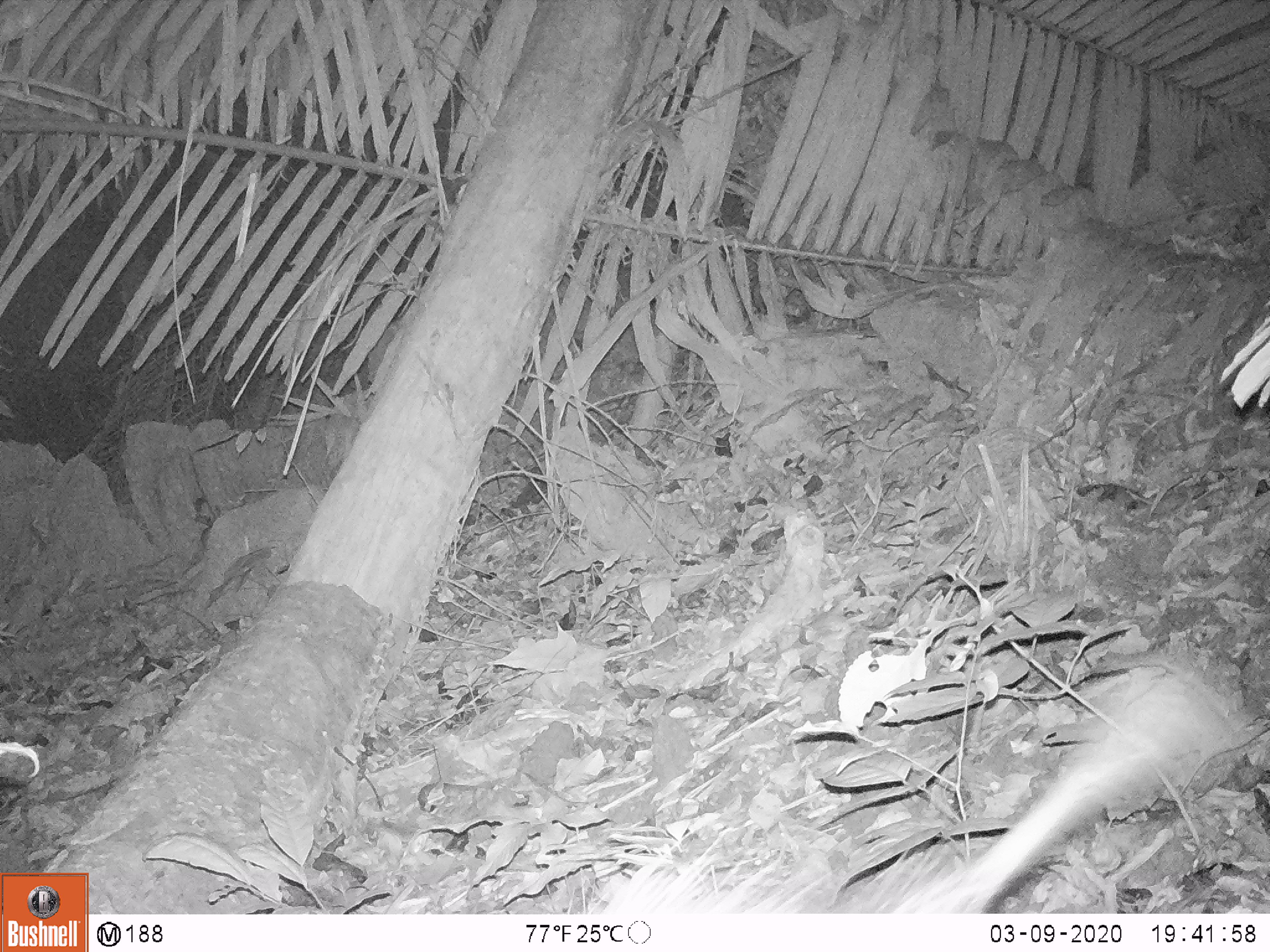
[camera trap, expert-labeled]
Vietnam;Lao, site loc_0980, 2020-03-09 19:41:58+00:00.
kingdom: Animalia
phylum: Chordata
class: Mammalia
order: Rodentia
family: Hystricidae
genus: Atherurus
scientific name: Atherurus macrourus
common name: asiatic brush-tailed porcupine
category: asiatic brush tailed porcupine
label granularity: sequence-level